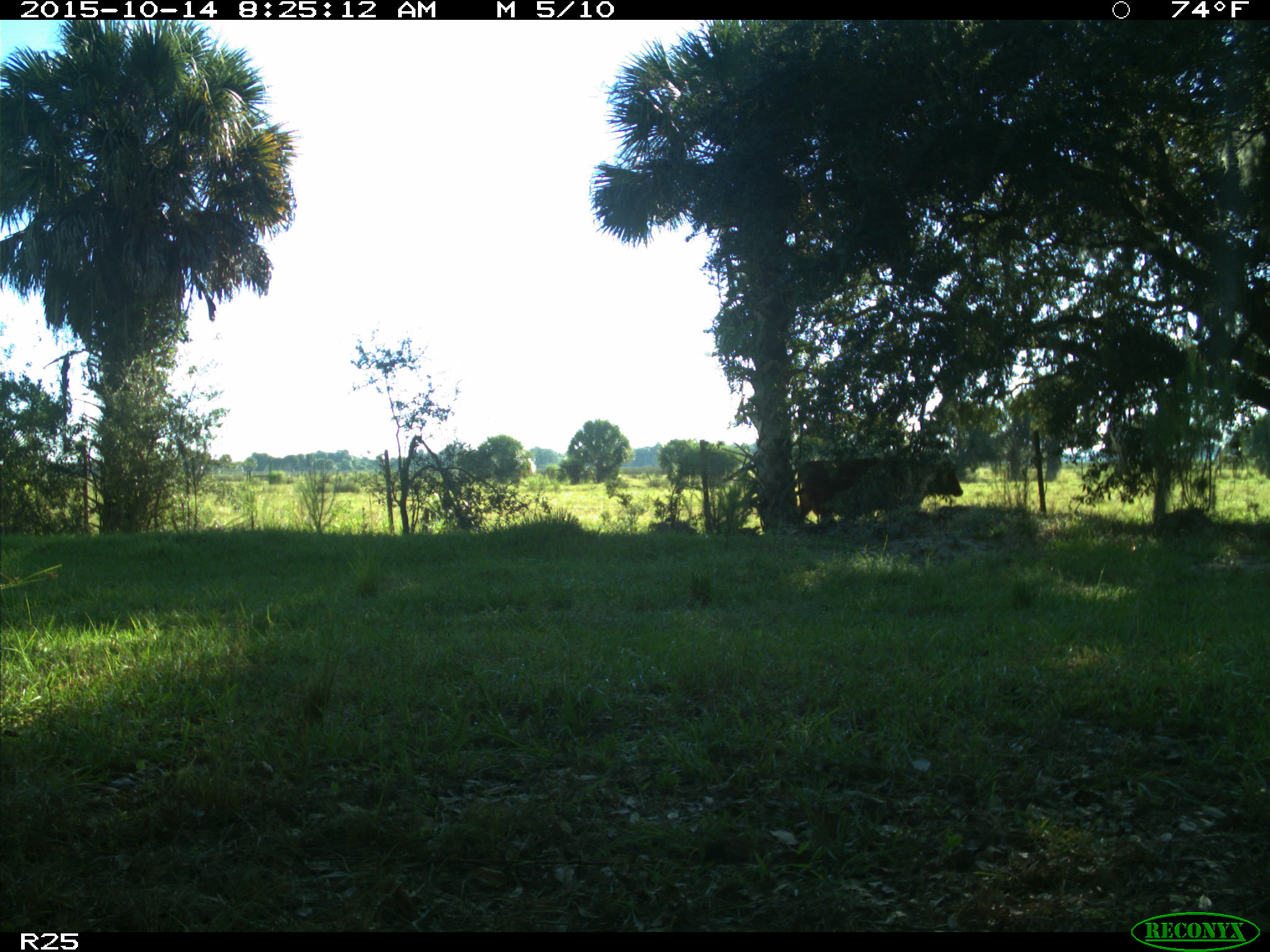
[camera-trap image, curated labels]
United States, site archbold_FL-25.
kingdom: Animalia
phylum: Chordata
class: Mammalia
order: Artiodactyla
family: Bovidae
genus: Bos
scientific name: Bos taurus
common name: domestic cow